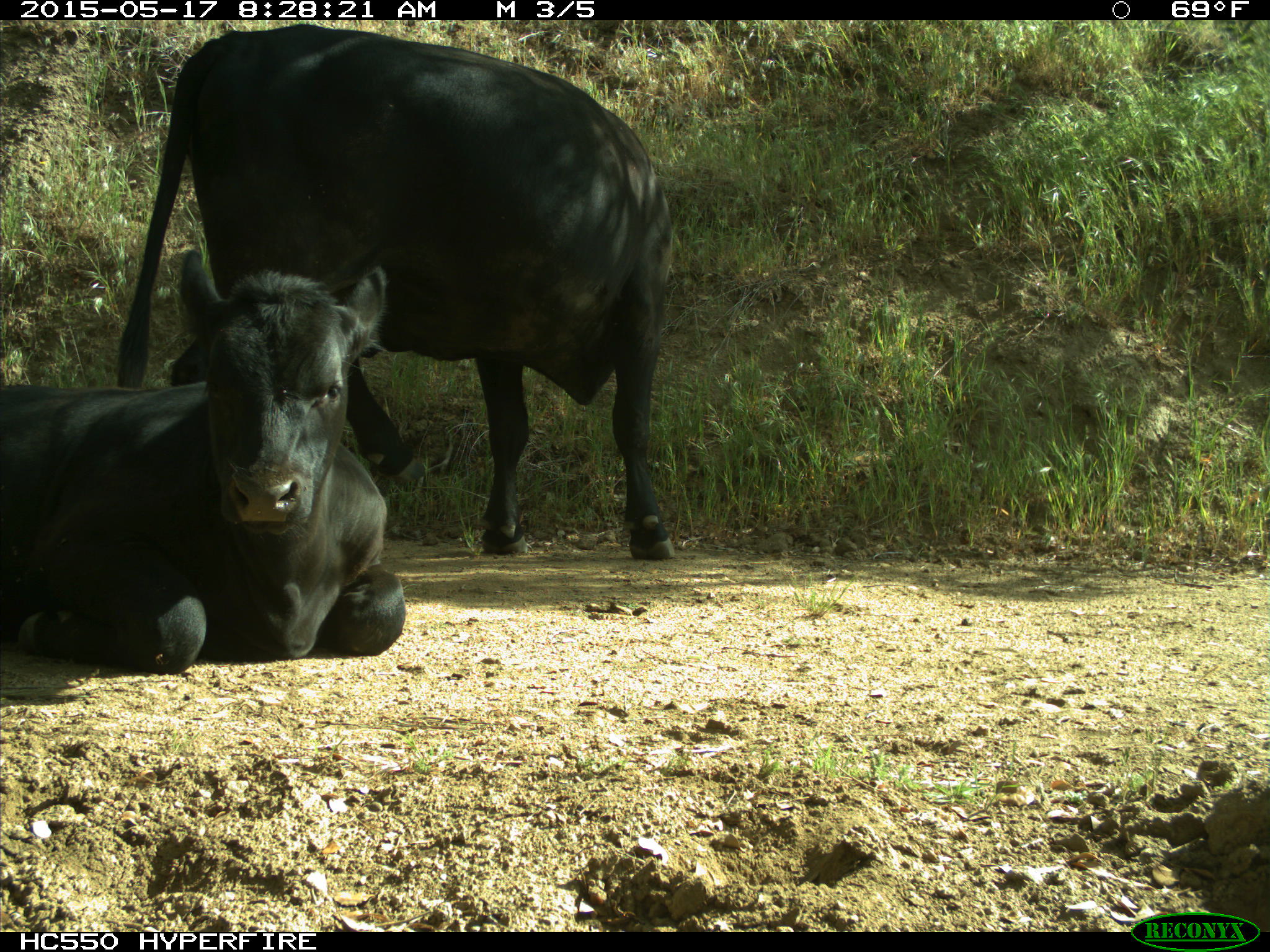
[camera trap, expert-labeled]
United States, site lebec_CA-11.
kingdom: Animalia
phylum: Chordata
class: Mammalia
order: Artiodactyla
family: Bovidae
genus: Bos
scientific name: Bos taurus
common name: domestic cow